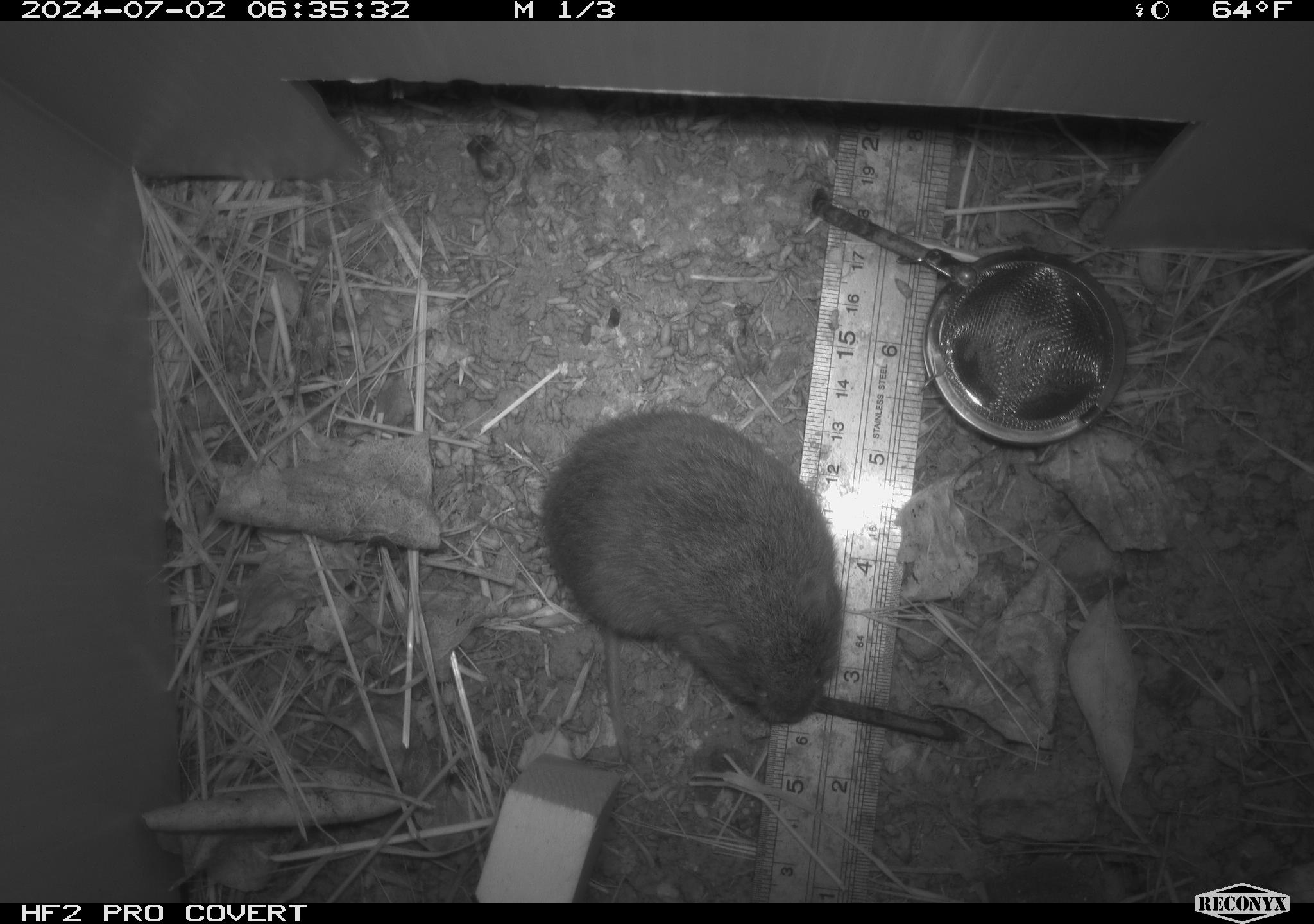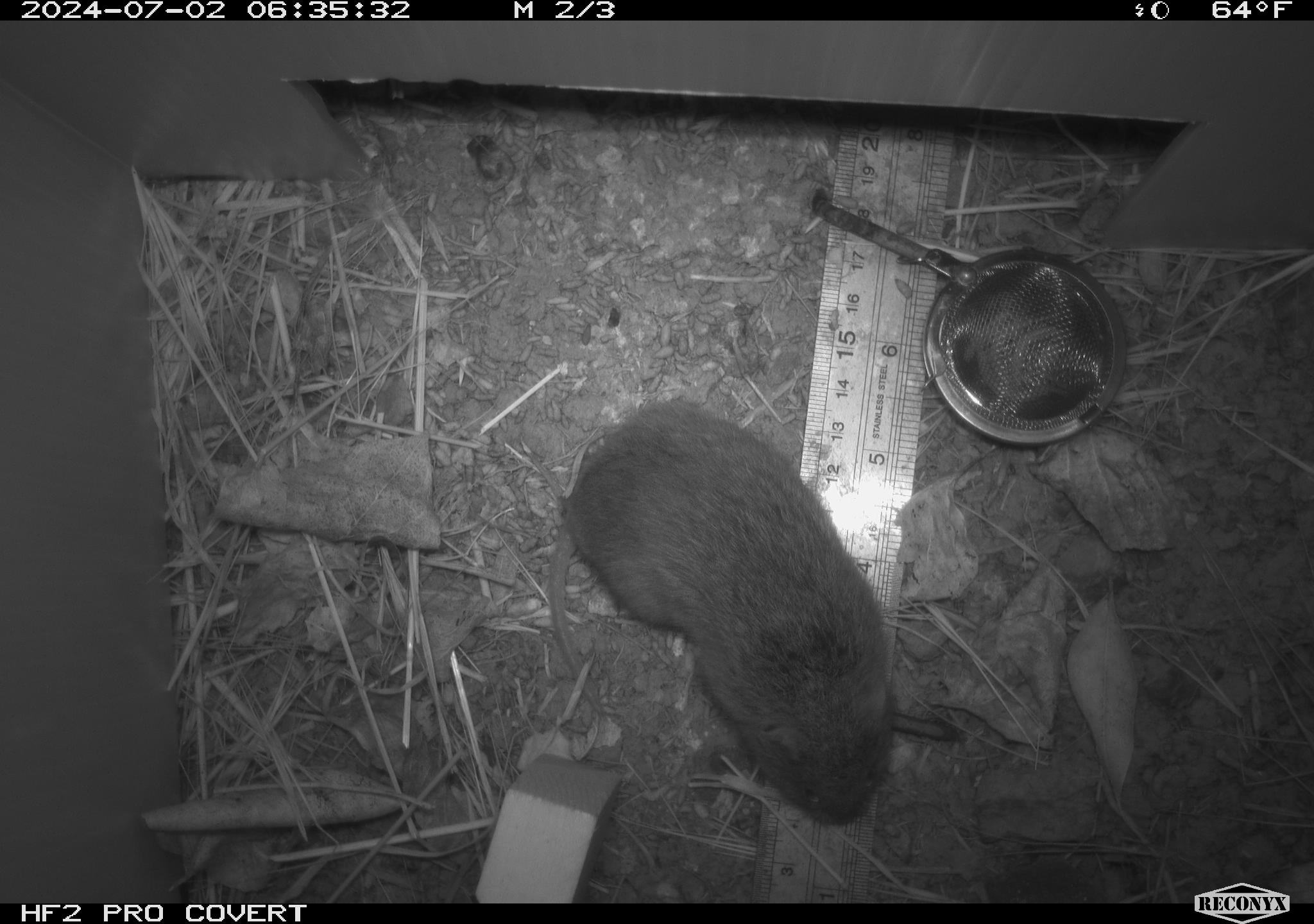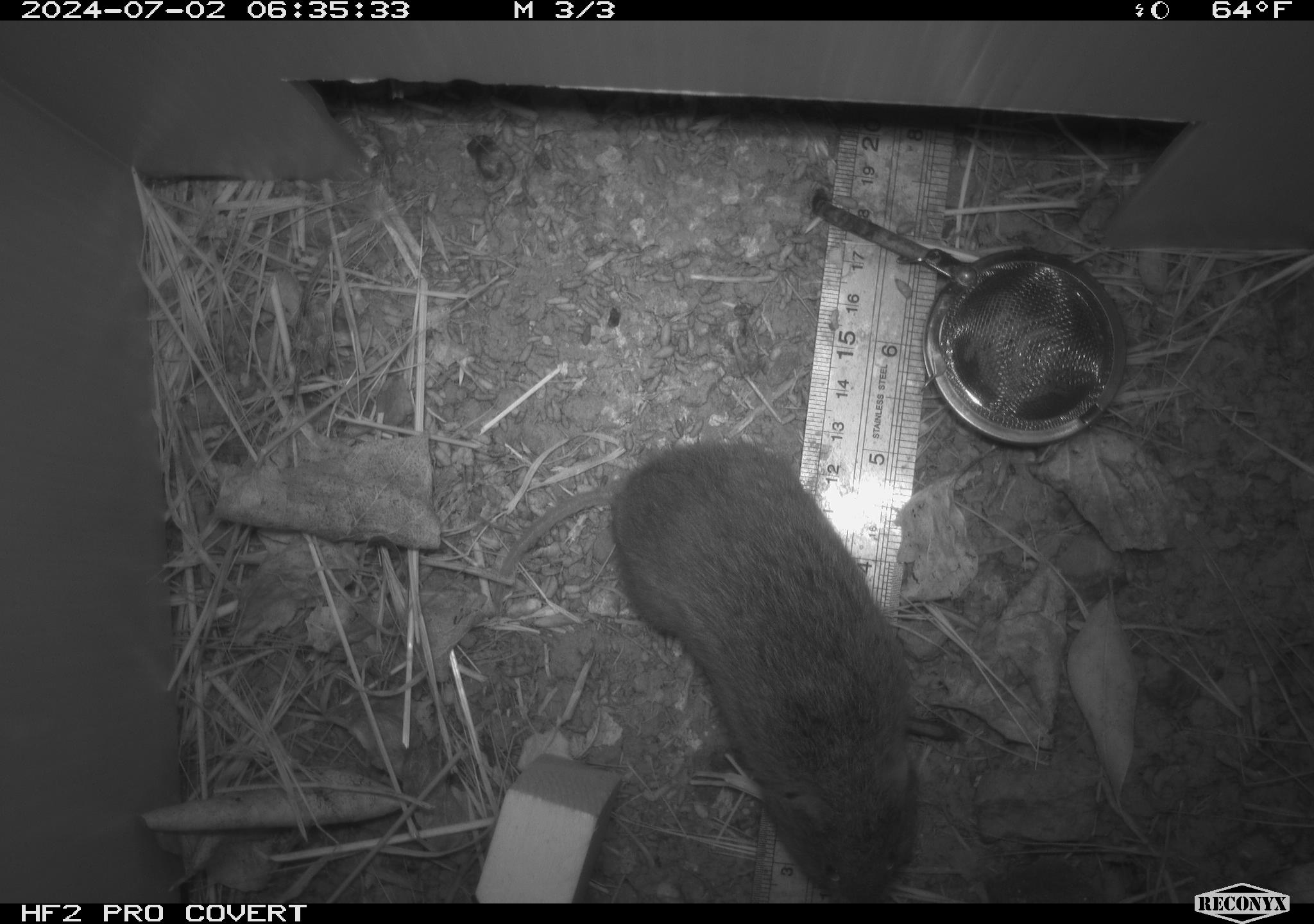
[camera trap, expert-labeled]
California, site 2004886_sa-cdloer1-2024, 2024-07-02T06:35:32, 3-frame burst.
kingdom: Animalia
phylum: Chordata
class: Mammalia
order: Rodentia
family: Cricetidae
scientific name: Arvicolinae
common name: voles, lemmings, and muskrats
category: arvicolinae subfamily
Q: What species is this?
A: Arvicolinae subfamily (voles, lemmings, and muskrats) (Arvicolinae).